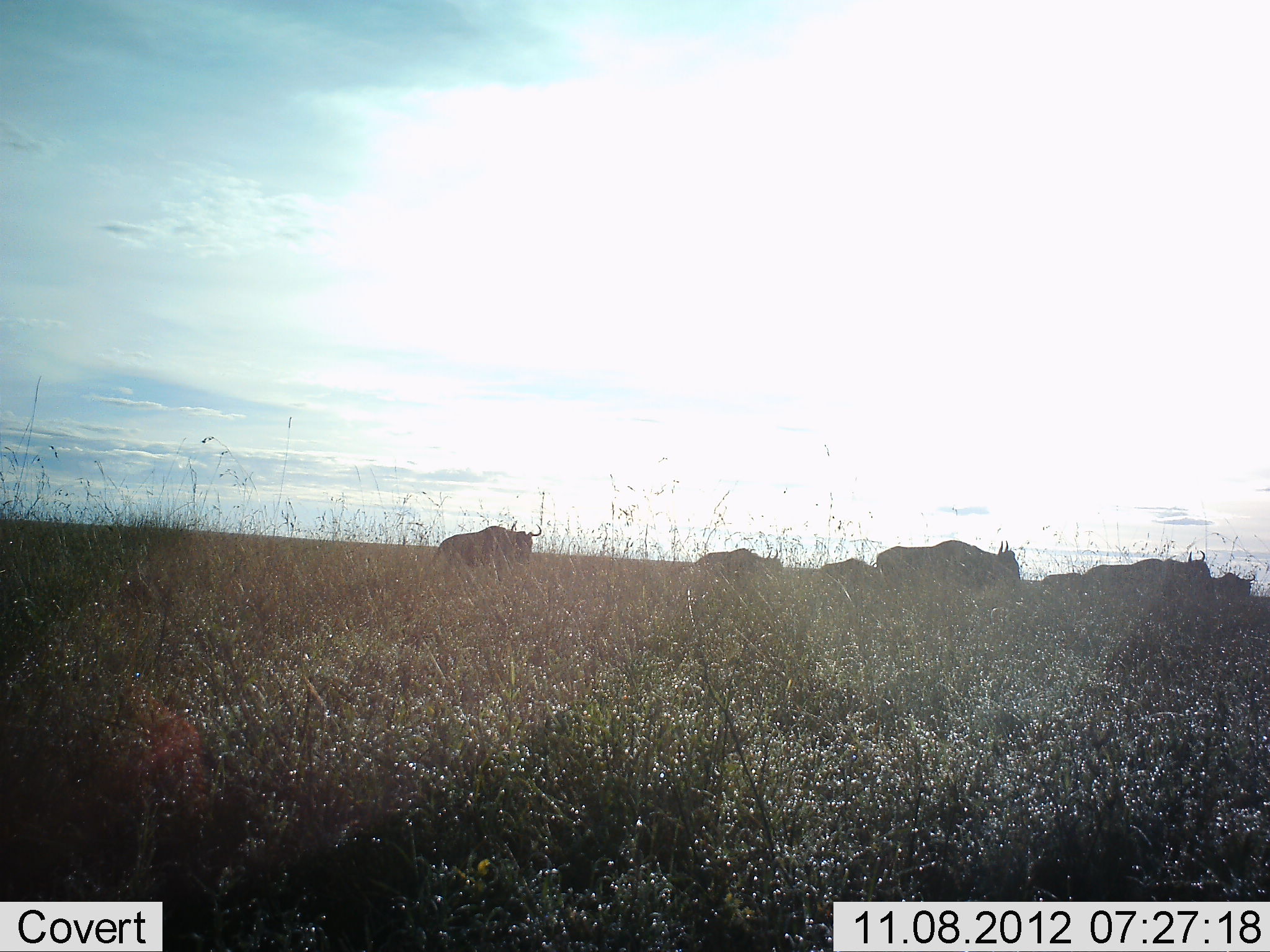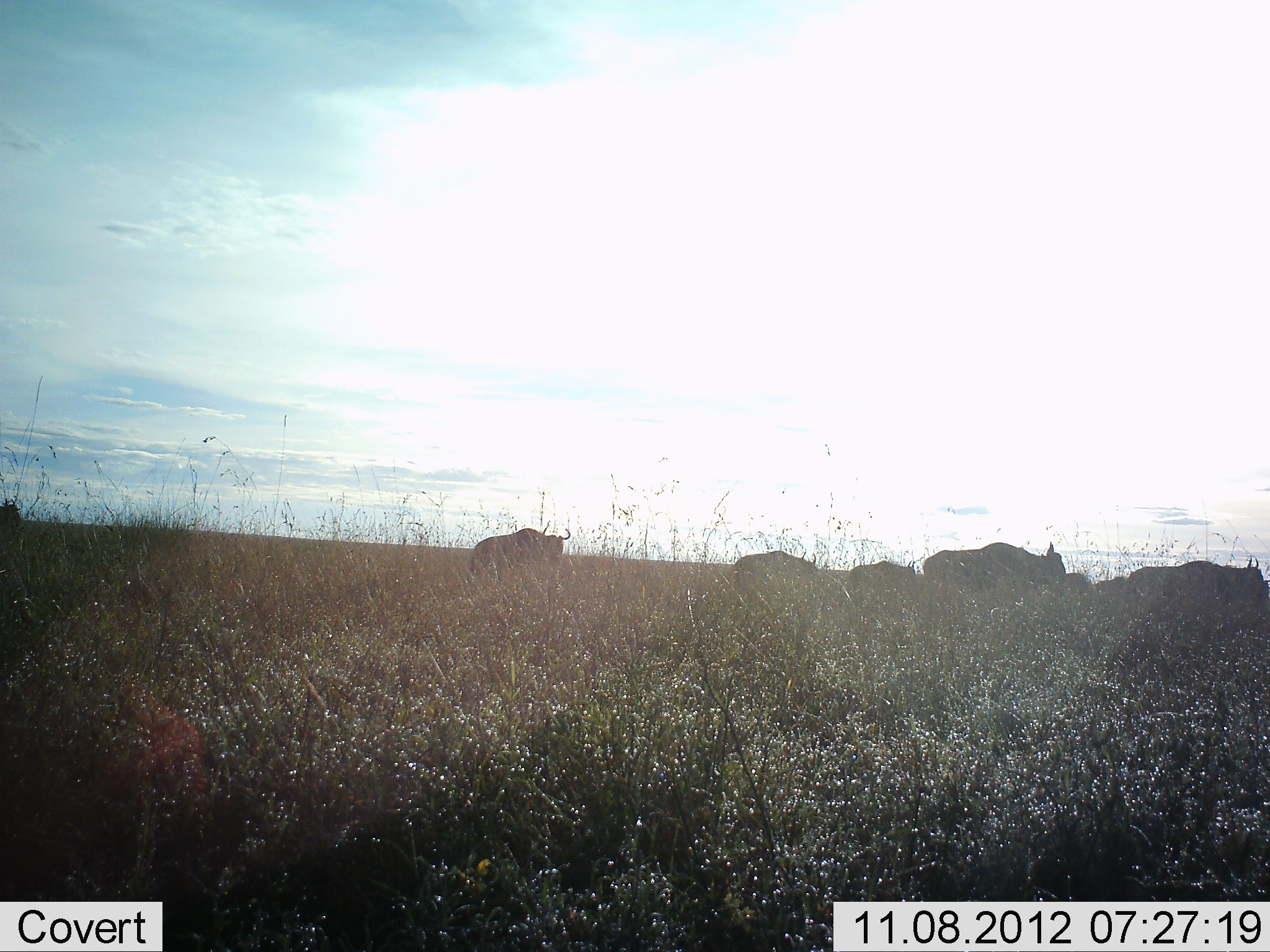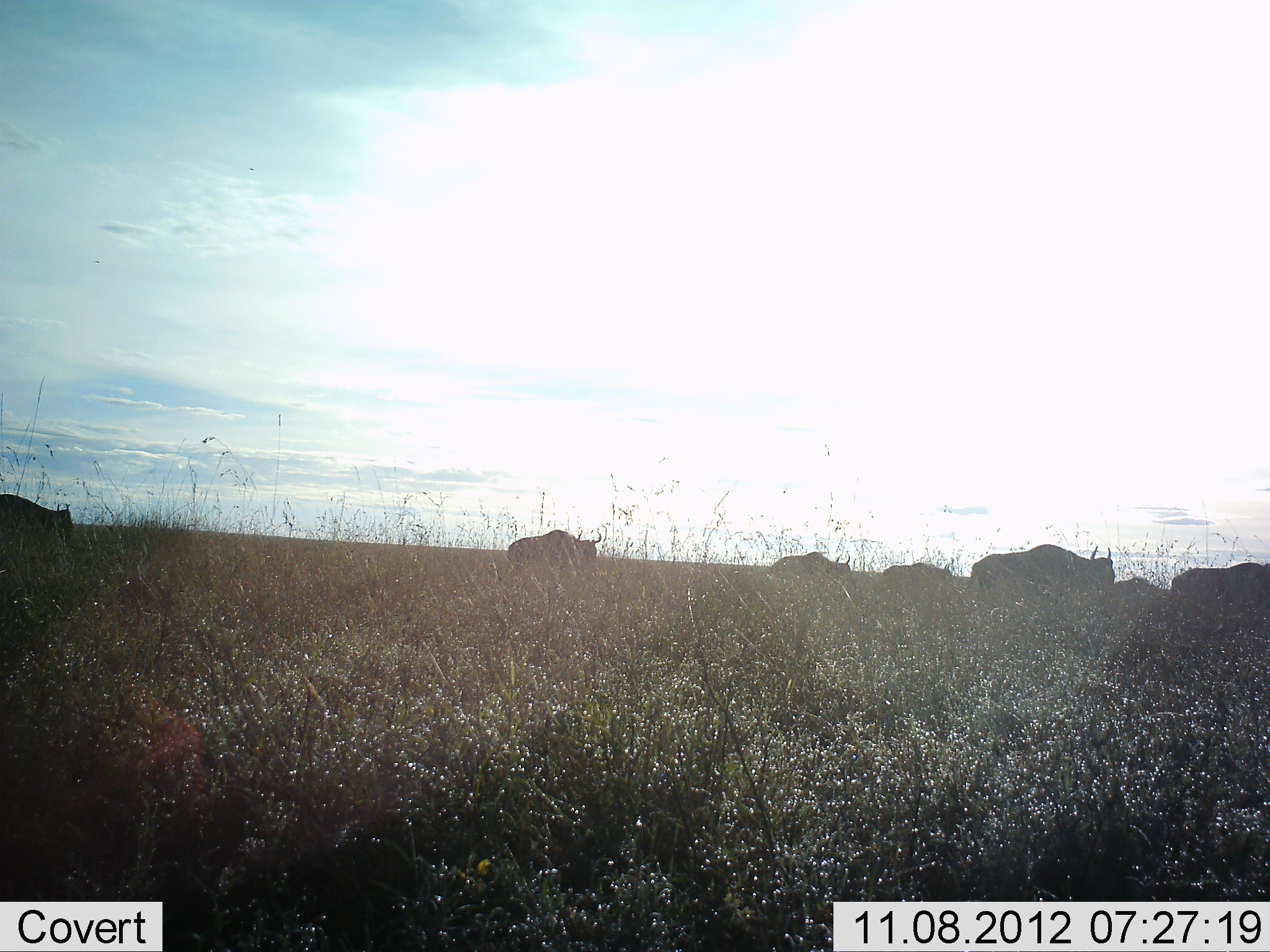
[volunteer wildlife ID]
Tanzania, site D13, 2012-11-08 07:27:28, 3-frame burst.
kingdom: Animalia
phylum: Chordata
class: Mammalia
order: Artiodactyla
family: Bovidae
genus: Connochaetes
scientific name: Connochaetes taurinus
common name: blue wildebeest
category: wildebeest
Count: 7.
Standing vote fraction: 20%.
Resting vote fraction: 0%.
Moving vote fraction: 100%.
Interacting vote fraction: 0%.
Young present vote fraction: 0%.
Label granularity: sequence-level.